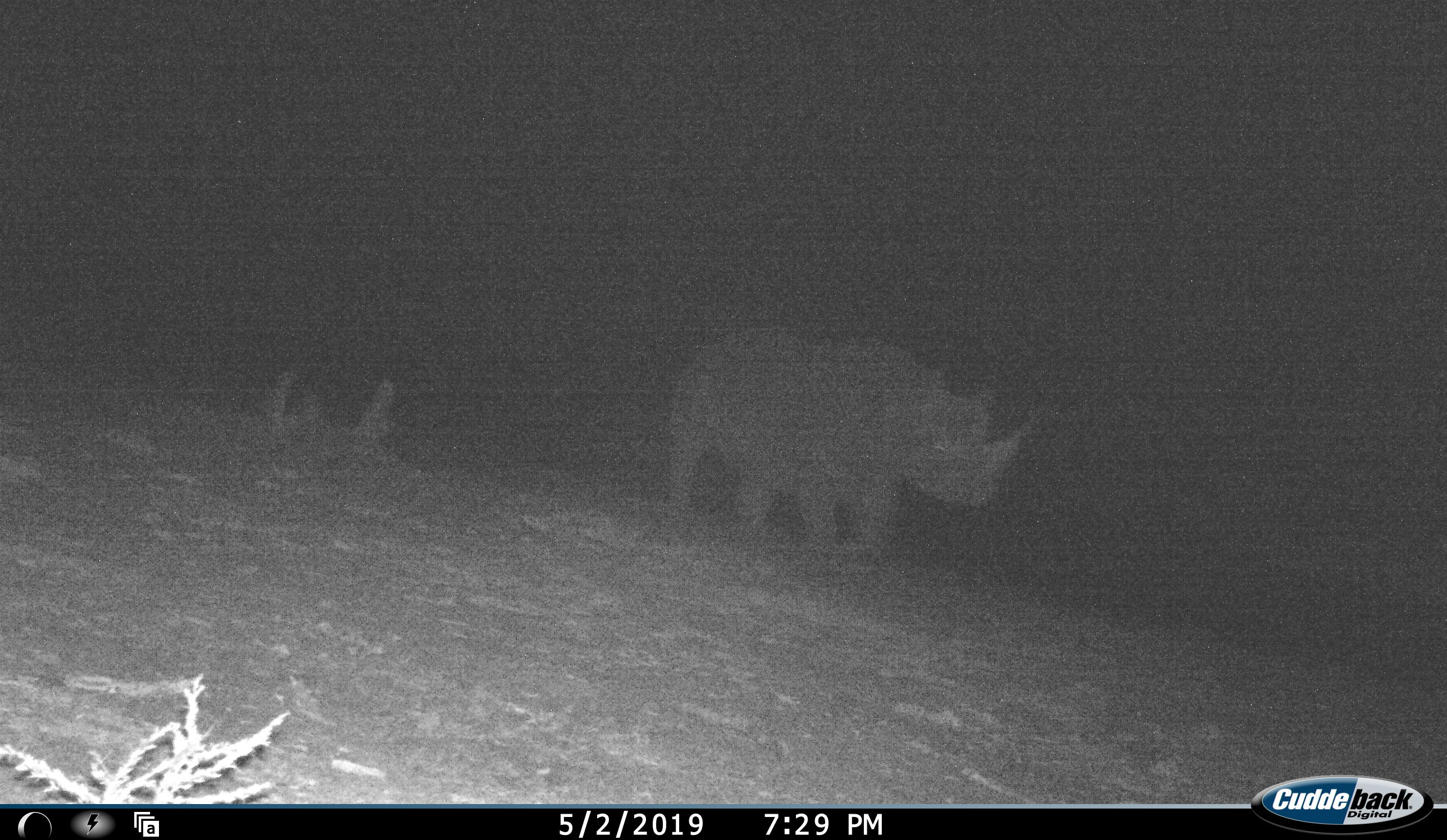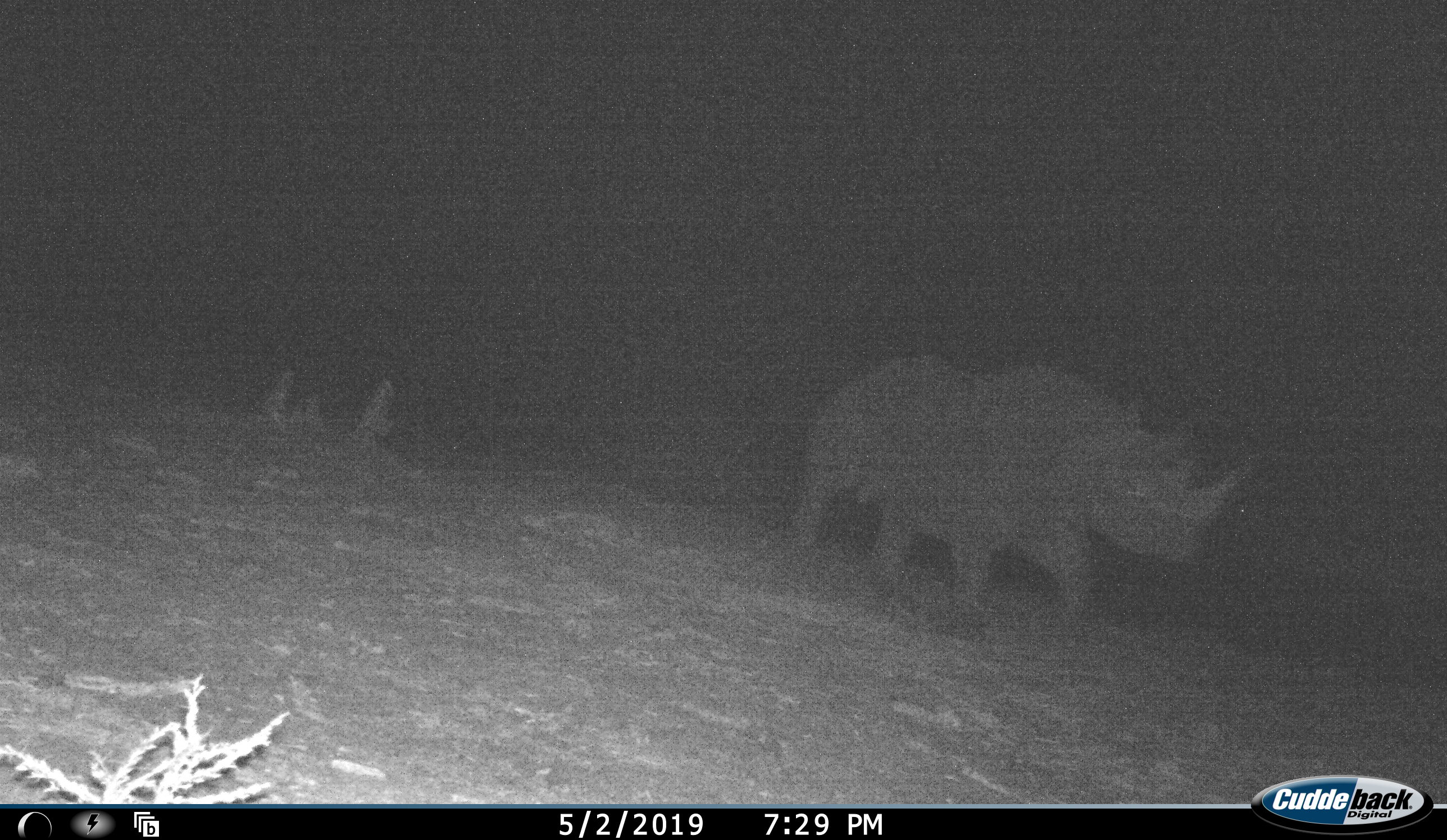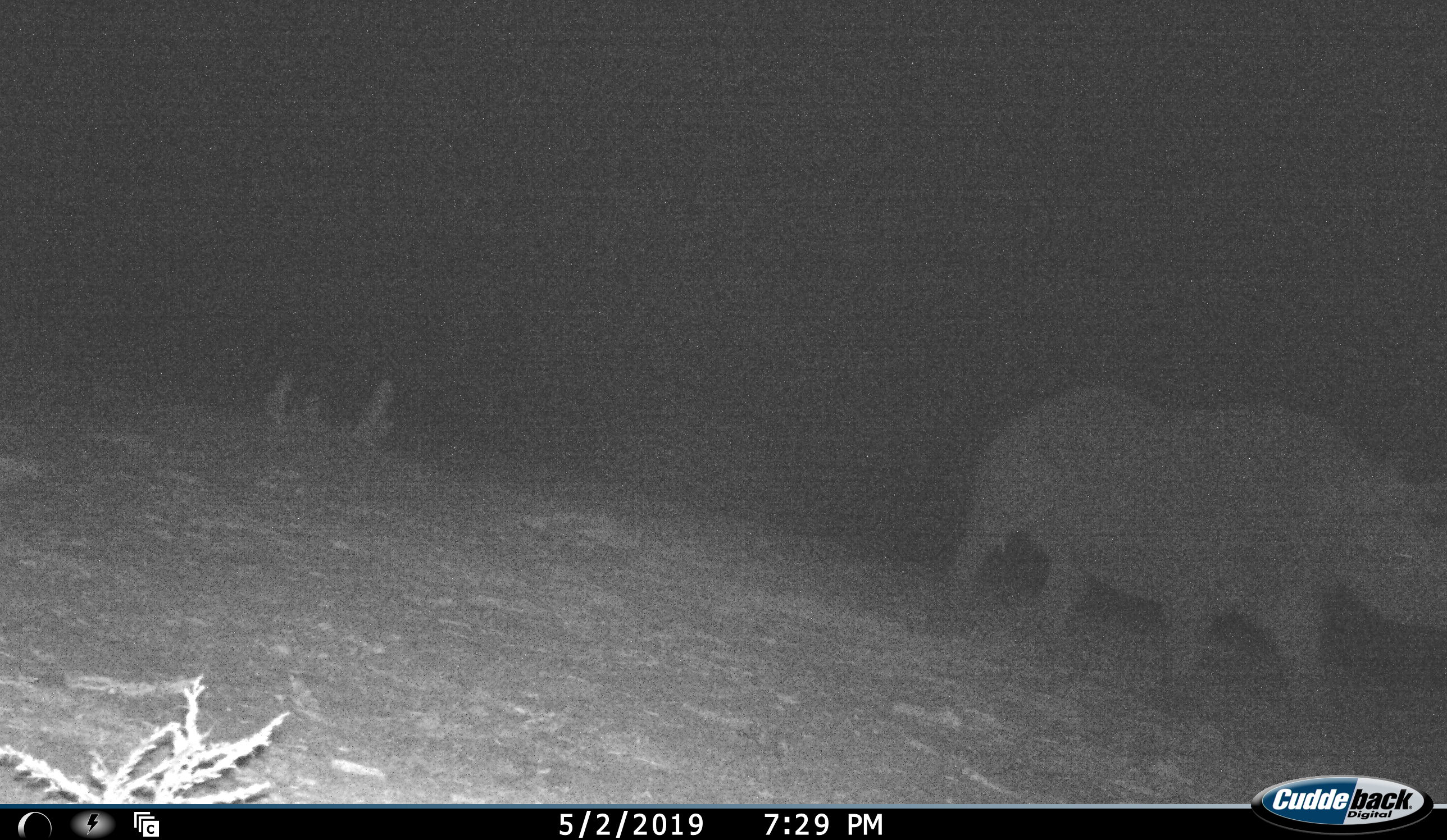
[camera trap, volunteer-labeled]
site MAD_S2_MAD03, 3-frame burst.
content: unidentified animal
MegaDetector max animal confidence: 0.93